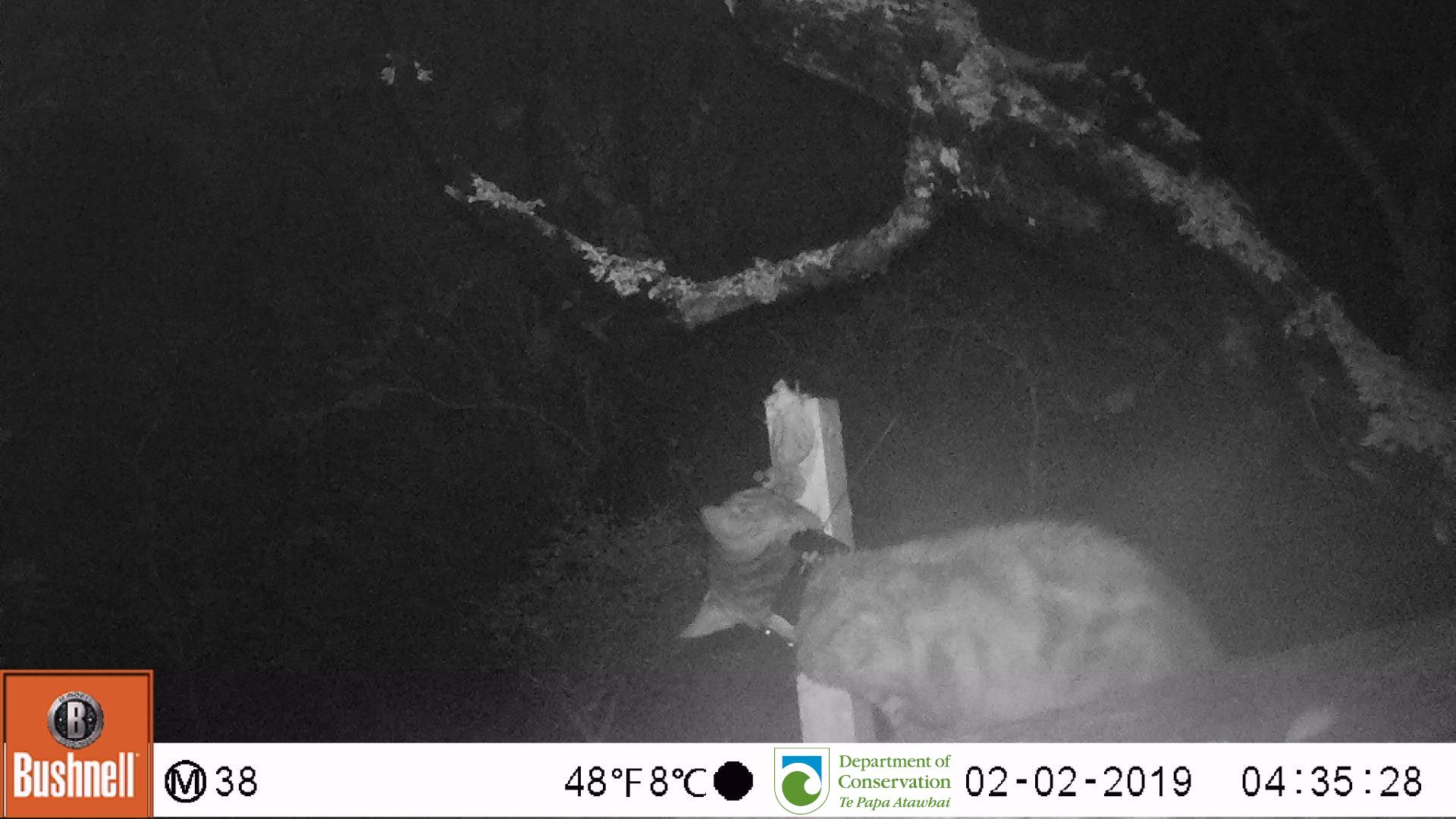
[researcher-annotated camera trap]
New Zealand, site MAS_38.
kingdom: Animalia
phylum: Chordata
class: Mammalia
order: Carnivora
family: Felidae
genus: Felis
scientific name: Felis catus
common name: domestic cat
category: cat